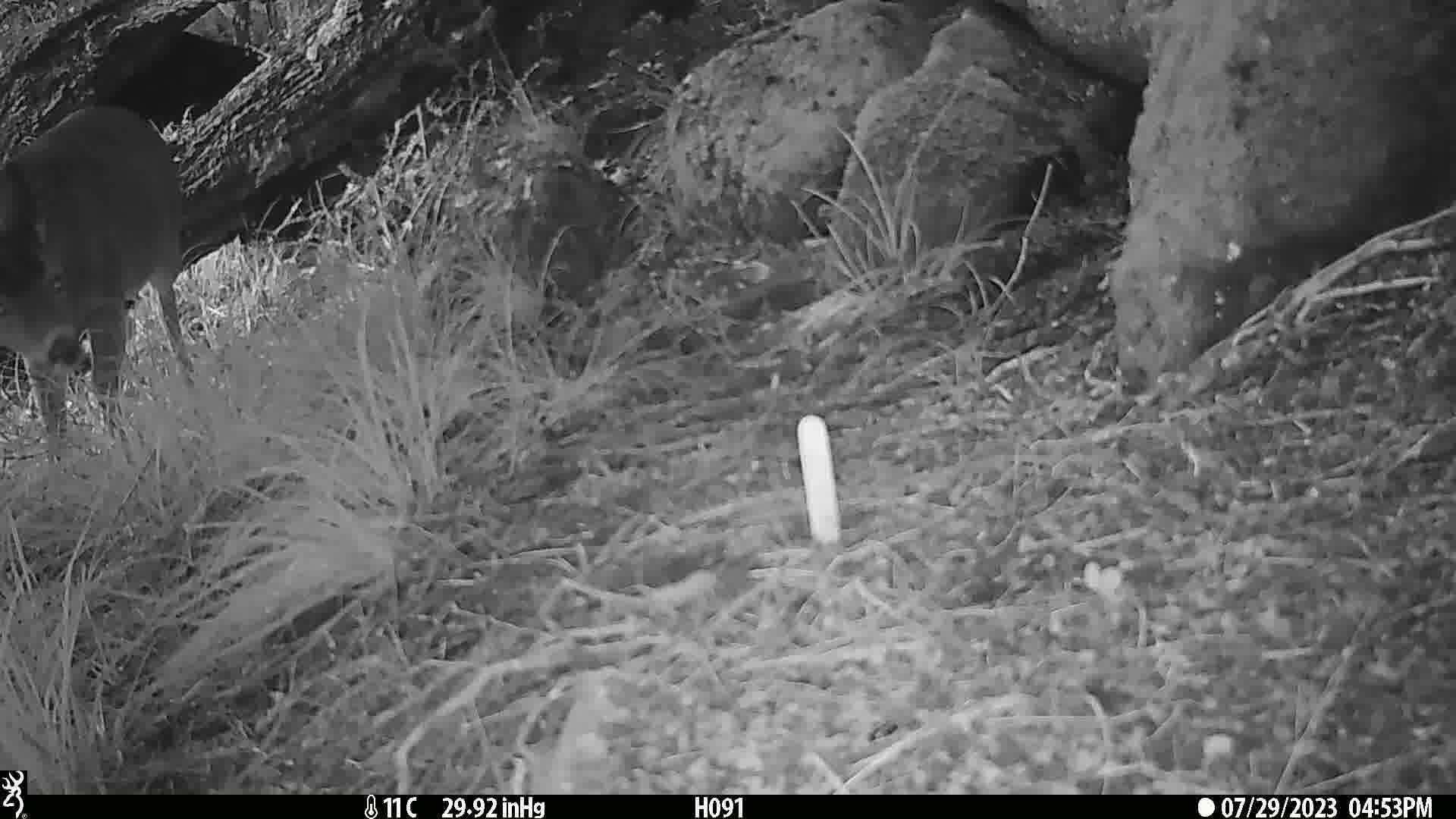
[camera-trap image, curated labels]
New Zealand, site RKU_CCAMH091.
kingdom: Animalia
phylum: Chordata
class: Mammalia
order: Artiodactyla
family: Cervidae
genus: Odocoileus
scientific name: Odocoileus virginianus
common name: white-tailed deer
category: white tailed deer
White tailed deer (white-tailed deer) (Odocoileus virginianus).